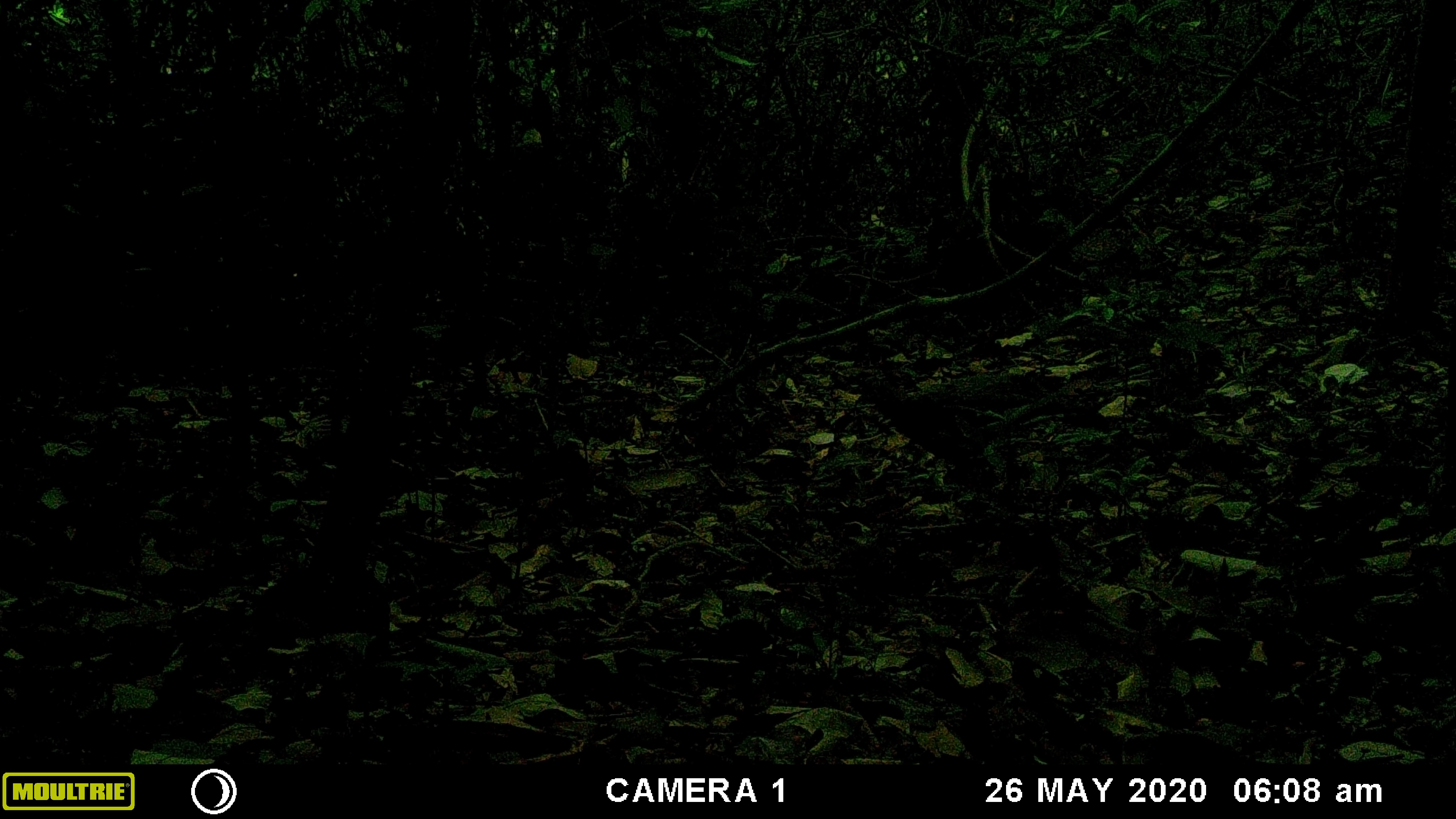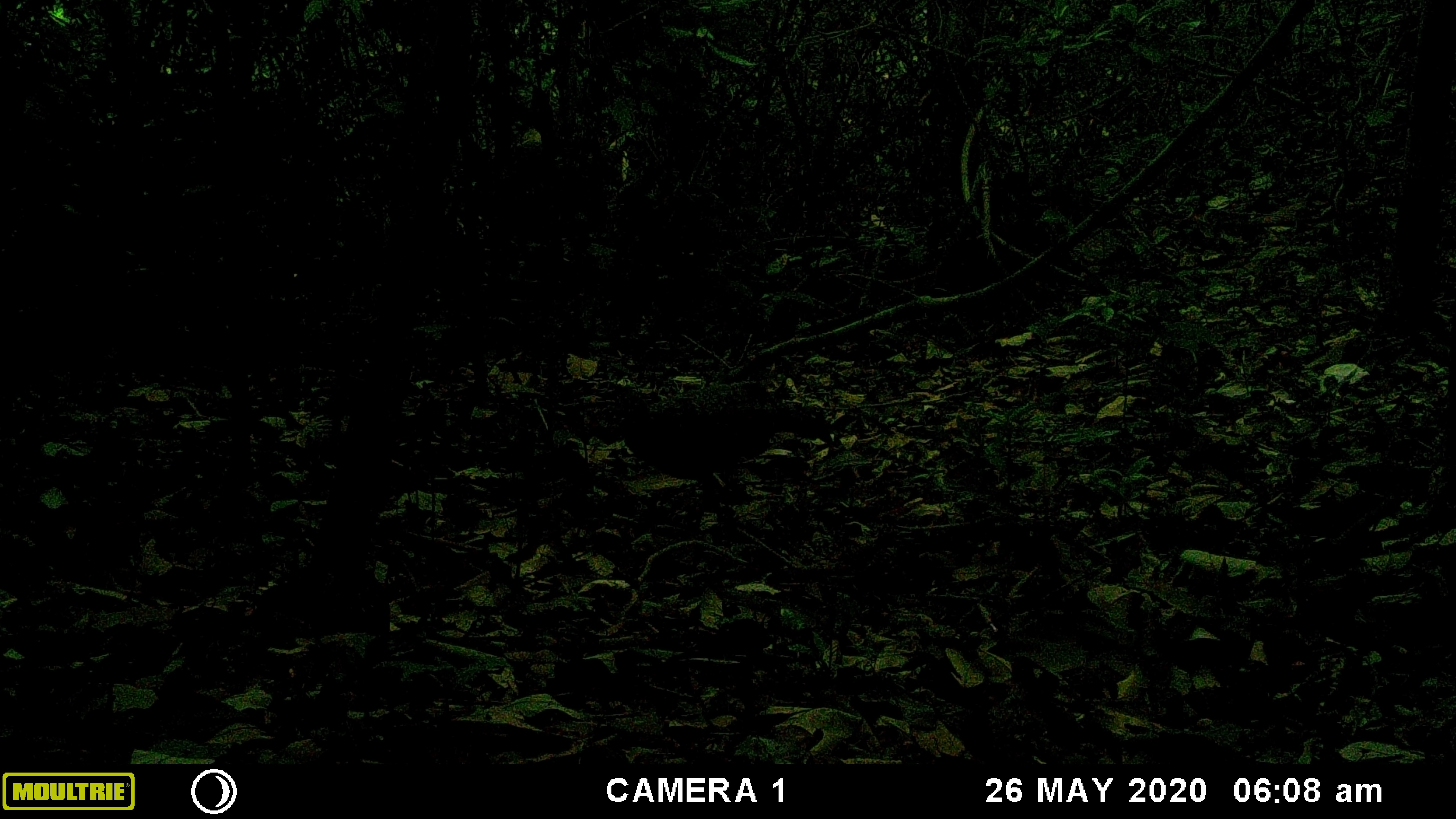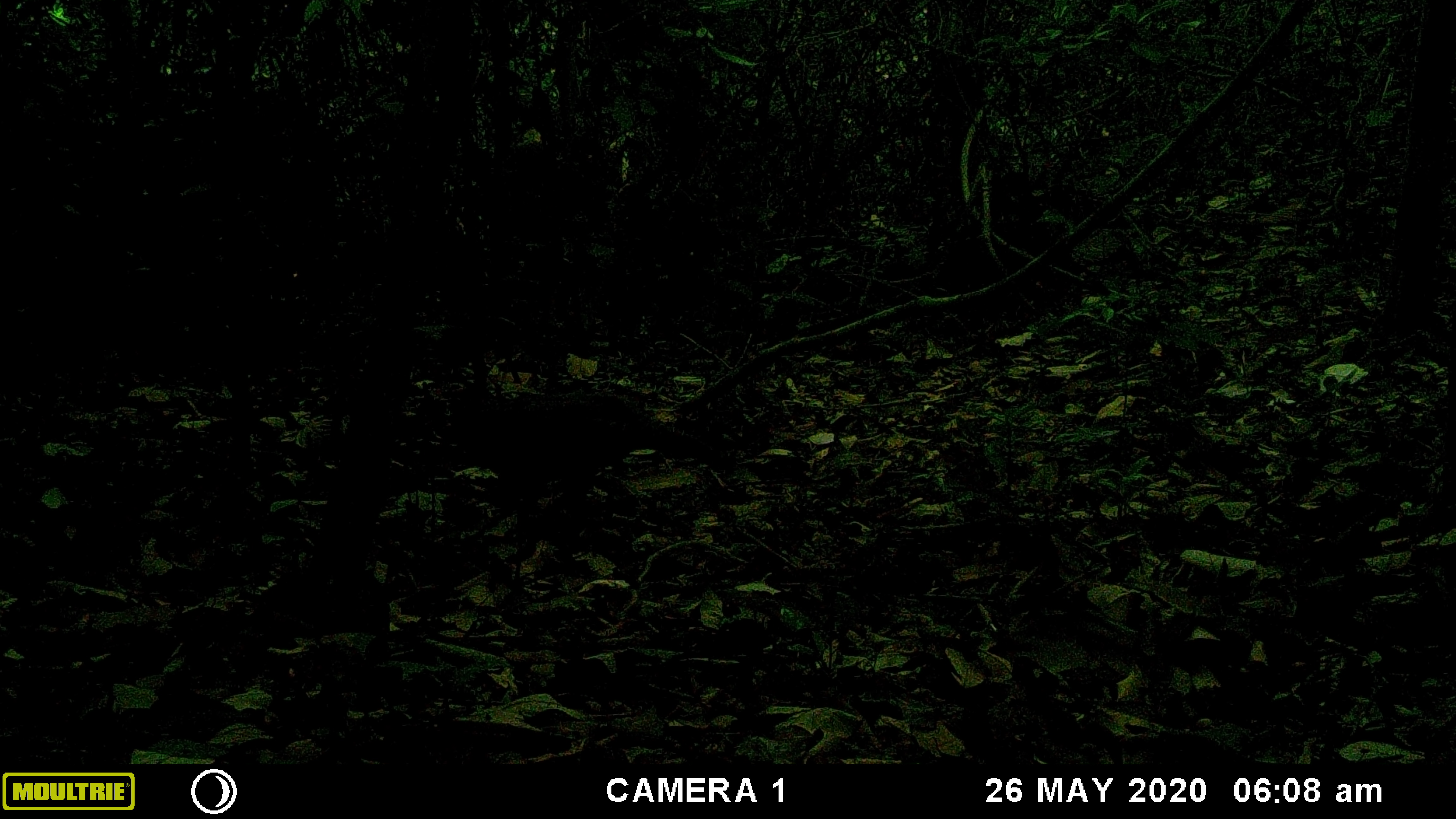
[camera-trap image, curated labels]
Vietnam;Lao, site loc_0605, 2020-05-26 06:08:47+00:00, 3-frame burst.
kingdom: Animalia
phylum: Chordata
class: Aves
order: Galliformes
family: Phasianidae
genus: Polyplectron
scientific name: Polyplectron bicalcaratum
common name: gray peacock-pheasant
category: grey peacock pheasant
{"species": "grey peacock pheasant (gray peacock-pheasant) (Polyplectron bicalcaratum)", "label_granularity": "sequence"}